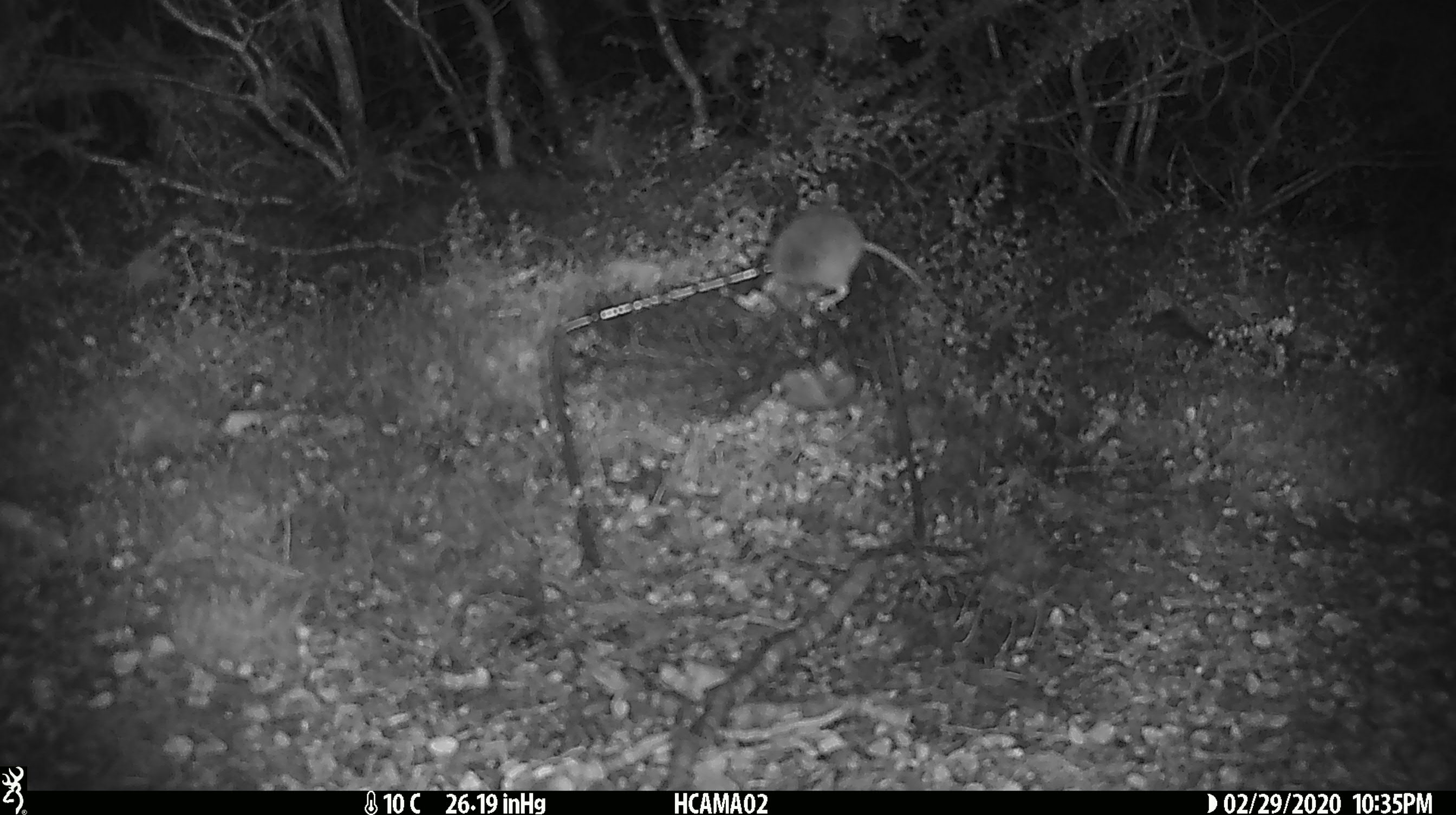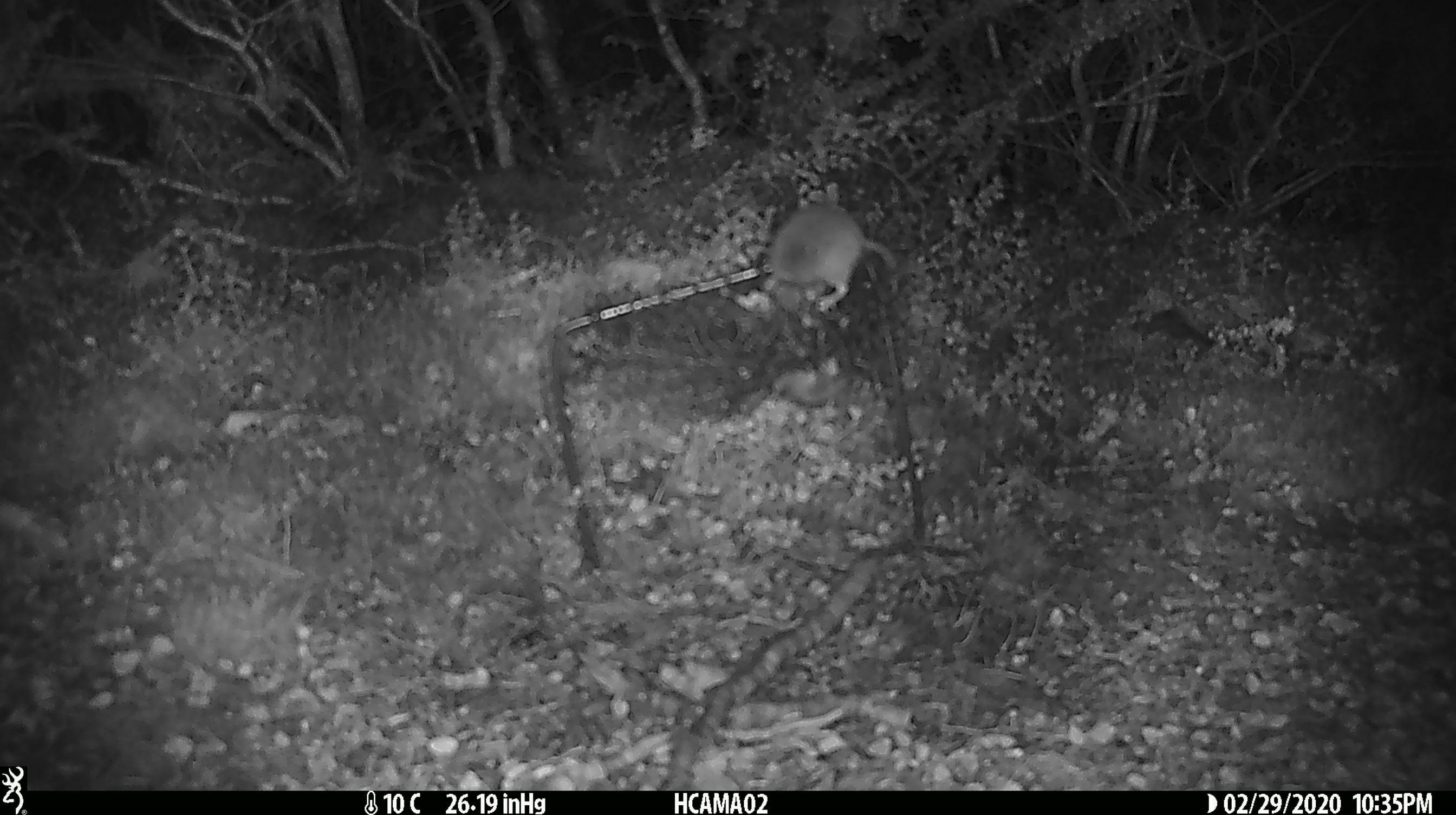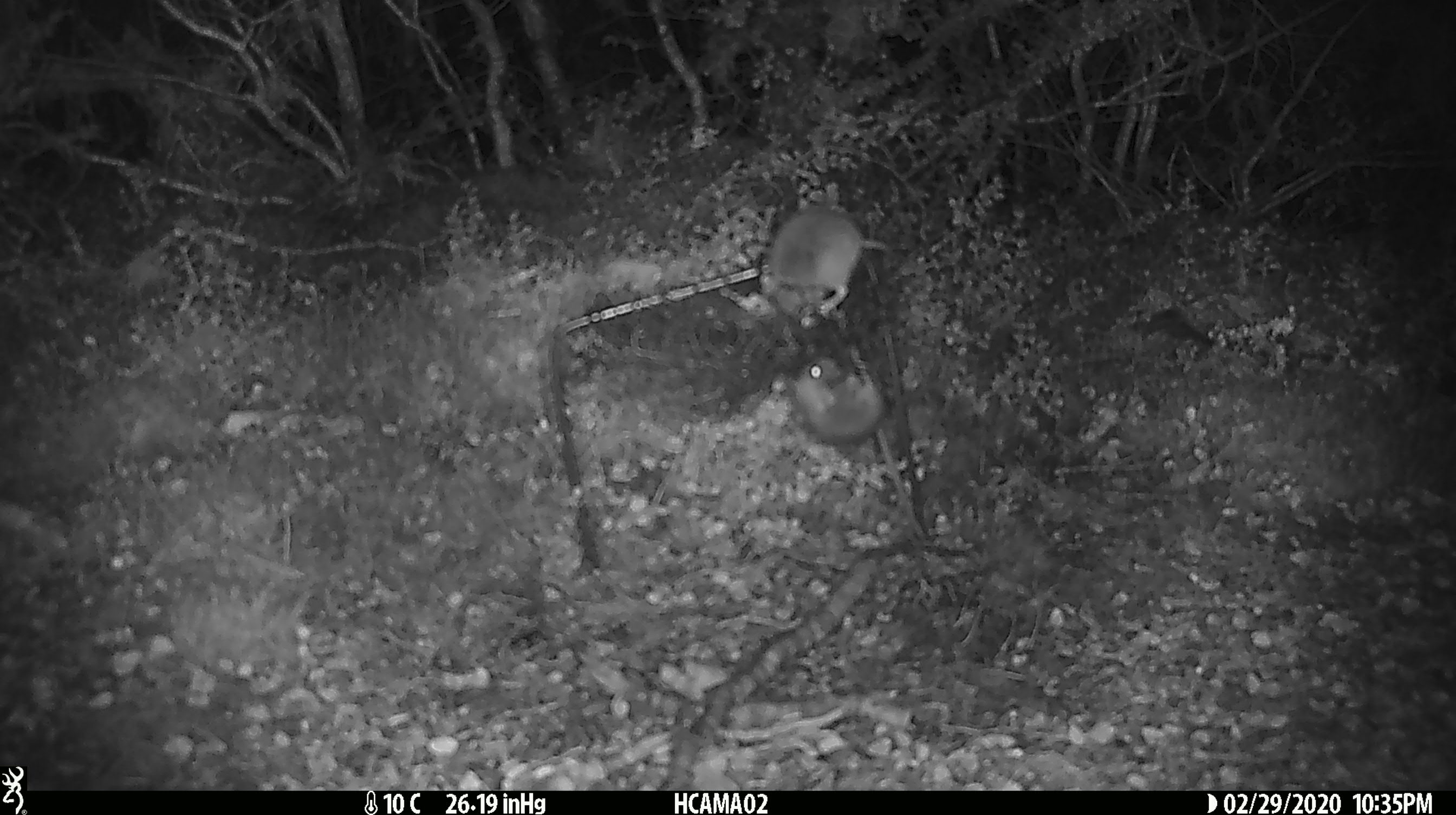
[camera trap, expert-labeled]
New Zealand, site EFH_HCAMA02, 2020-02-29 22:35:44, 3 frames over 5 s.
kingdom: Animalia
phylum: Chordata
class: Mammalia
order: Rodentia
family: Muridae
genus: Mus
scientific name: Mus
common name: mouse